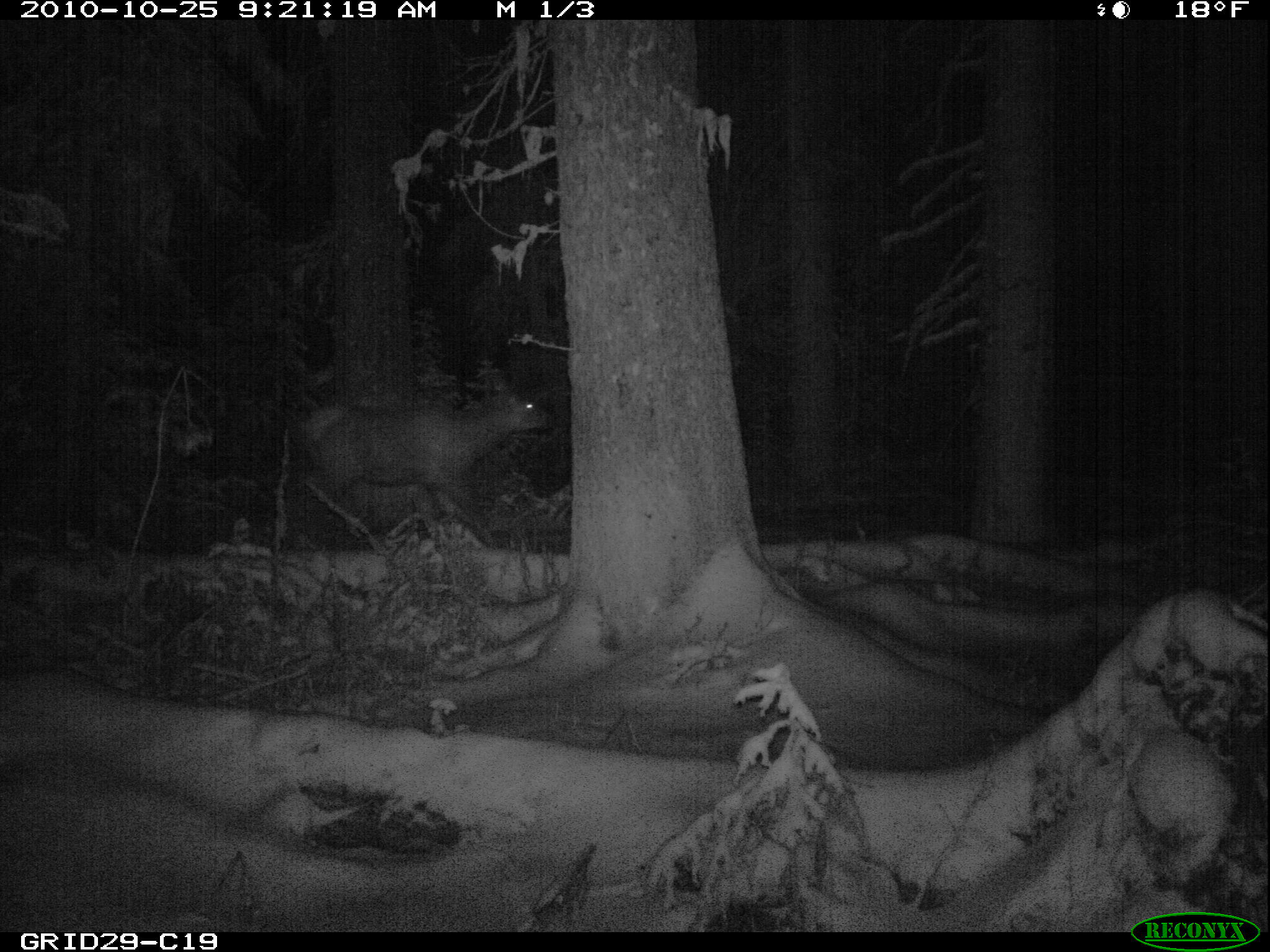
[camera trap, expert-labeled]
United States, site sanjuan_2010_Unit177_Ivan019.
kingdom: Animalia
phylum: Chordata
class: Mammalia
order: Artiodactyla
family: Cervidae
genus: Cervus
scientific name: Cervus elaphus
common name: red deer